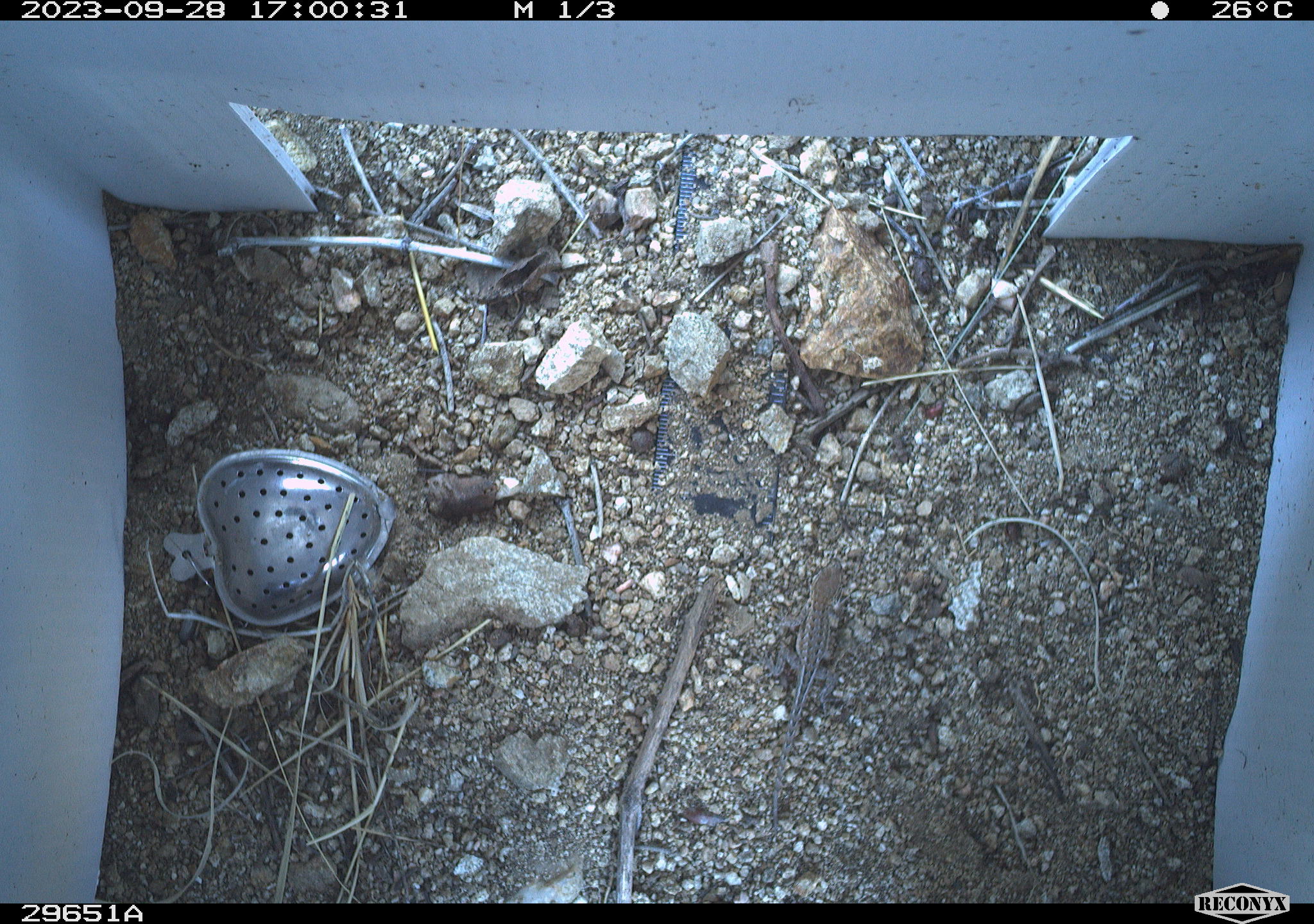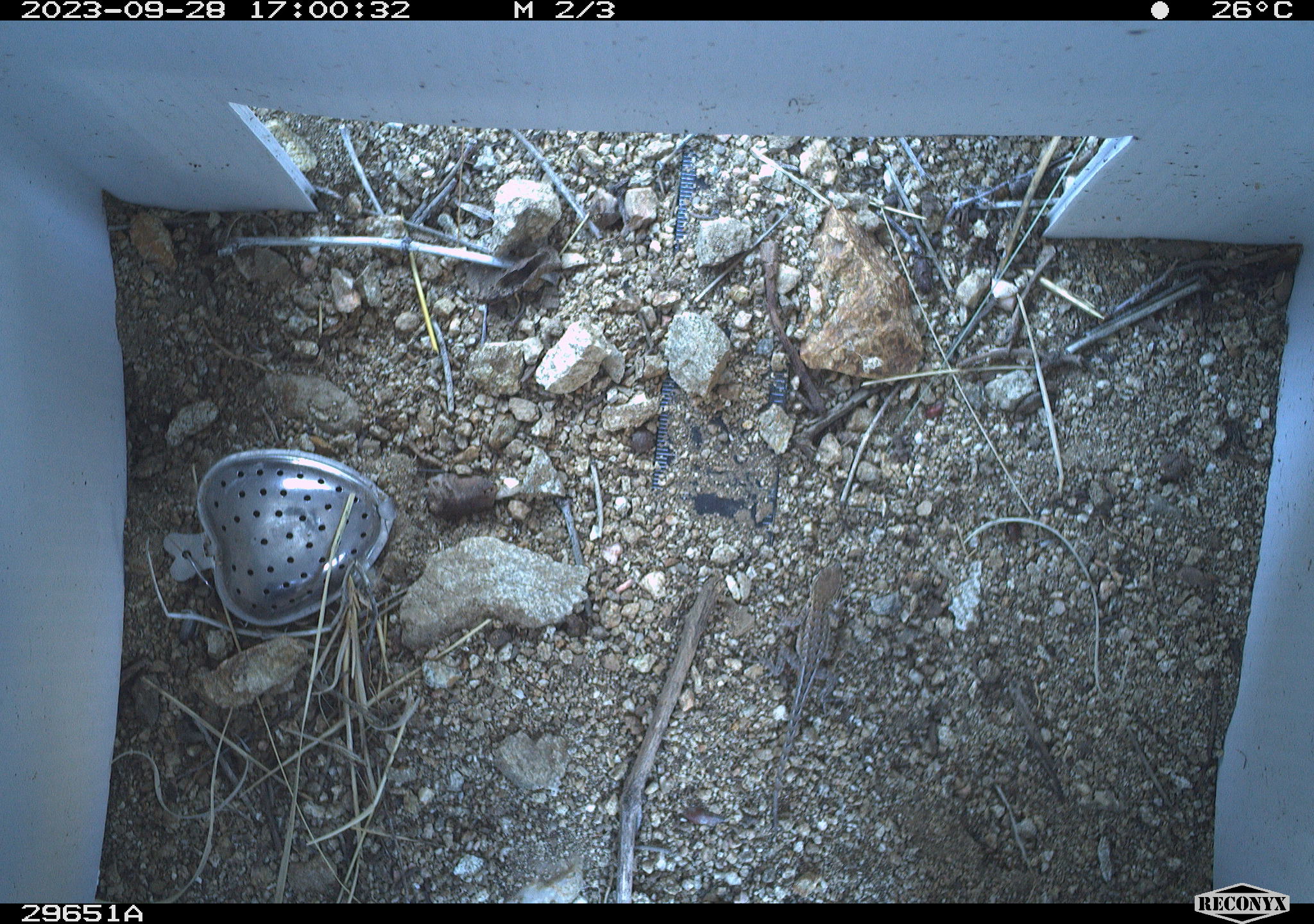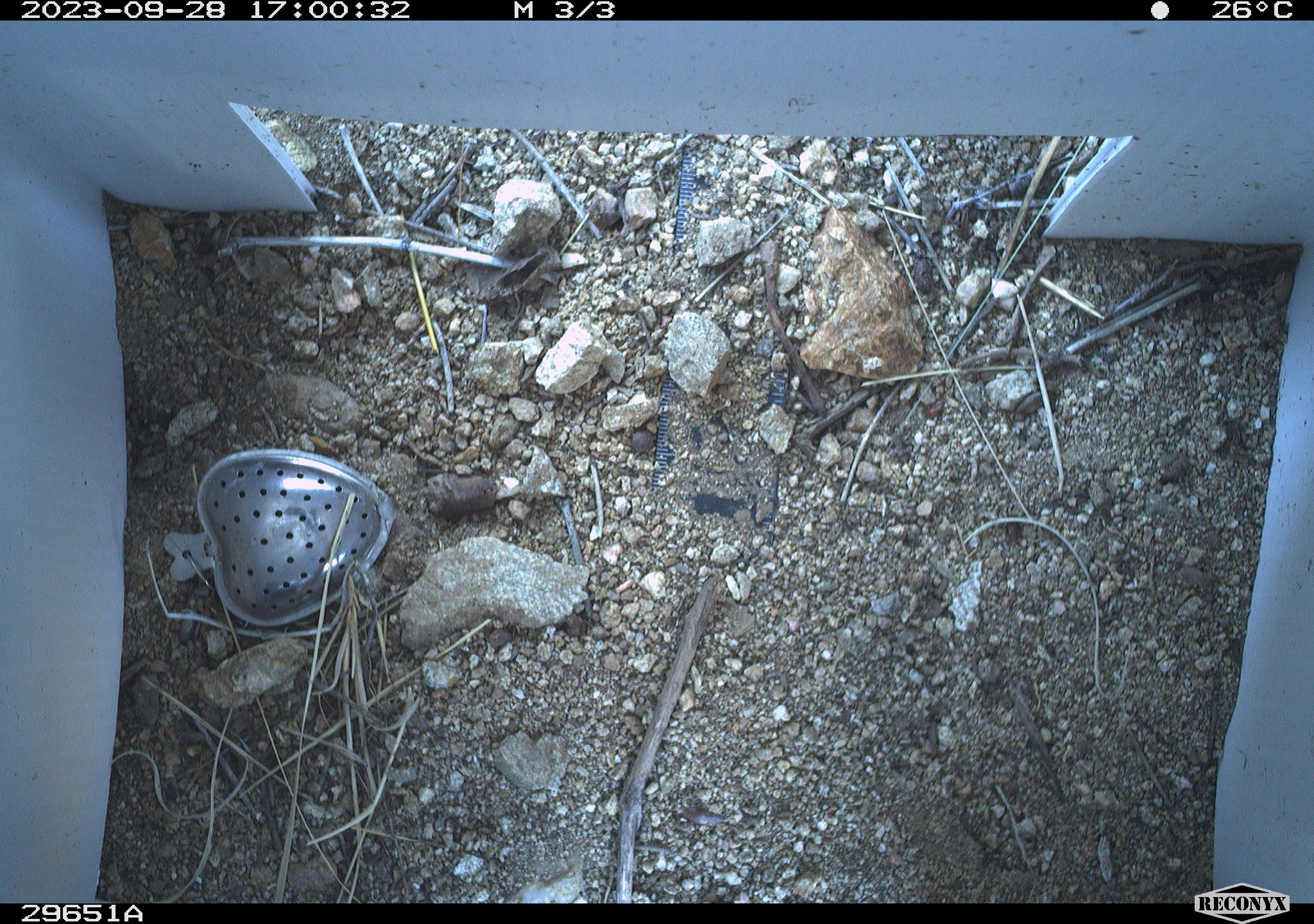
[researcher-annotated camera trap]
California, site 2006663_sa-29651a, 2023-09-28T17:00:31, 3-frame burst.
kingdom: Animalia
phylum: Chordata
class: Reptilia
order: Squamata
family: Phrynosomatidae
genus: Sceloporus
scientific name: Sceloporus graciosus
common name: common sagebrush lizard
Common sagebrush lizard (Sceloporus graciosus).